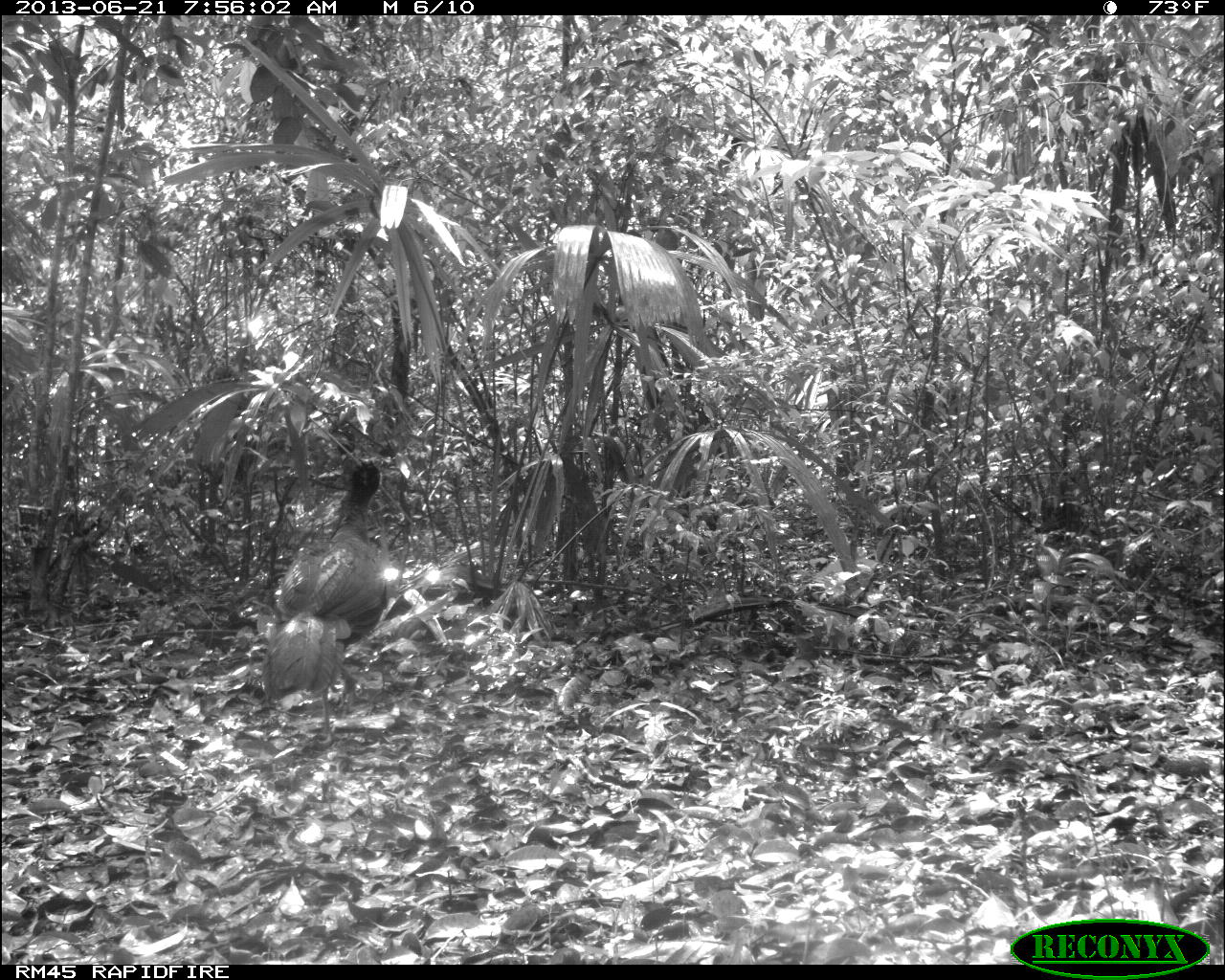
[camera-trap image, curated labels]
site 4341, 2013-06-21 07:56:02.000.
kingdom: Animalia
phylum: Chordata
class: Aves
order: Galliformes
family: Cracidae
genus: Crax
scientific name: Crax rubra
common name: great curassow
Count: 1.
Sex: male.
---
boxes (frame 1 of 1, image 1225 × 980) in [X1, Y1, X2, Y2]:
crax rubra: [260, 459, 398, 745]